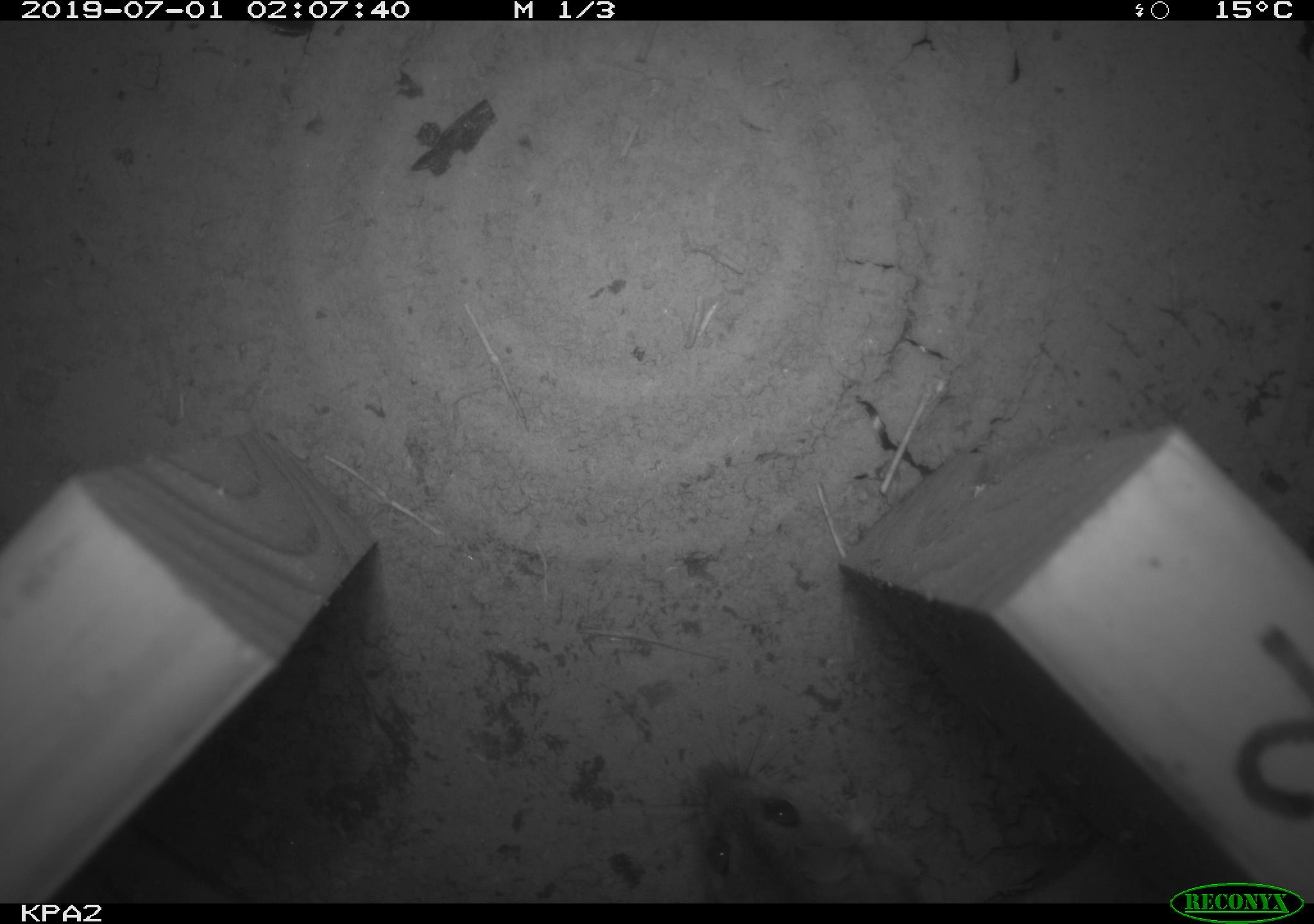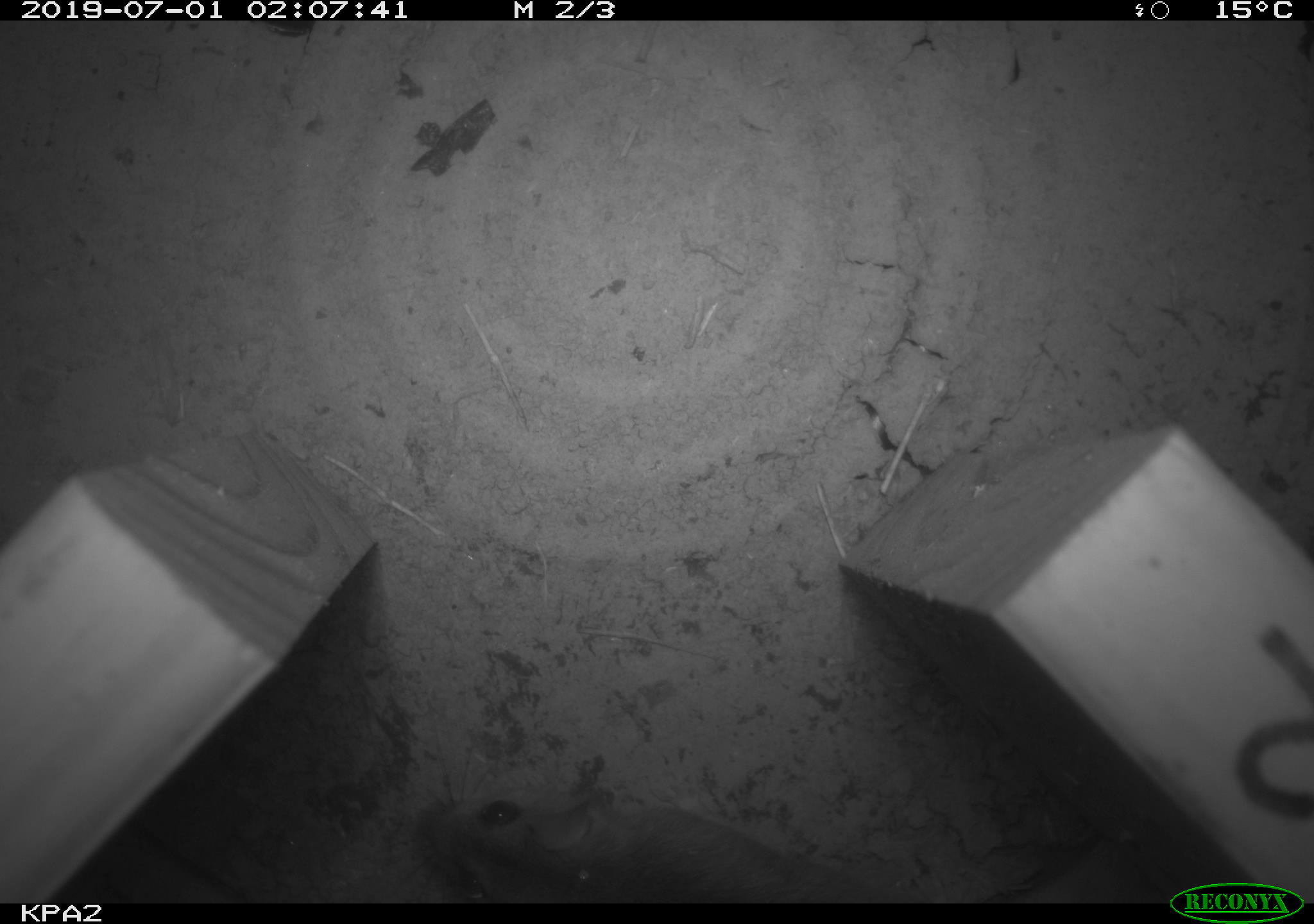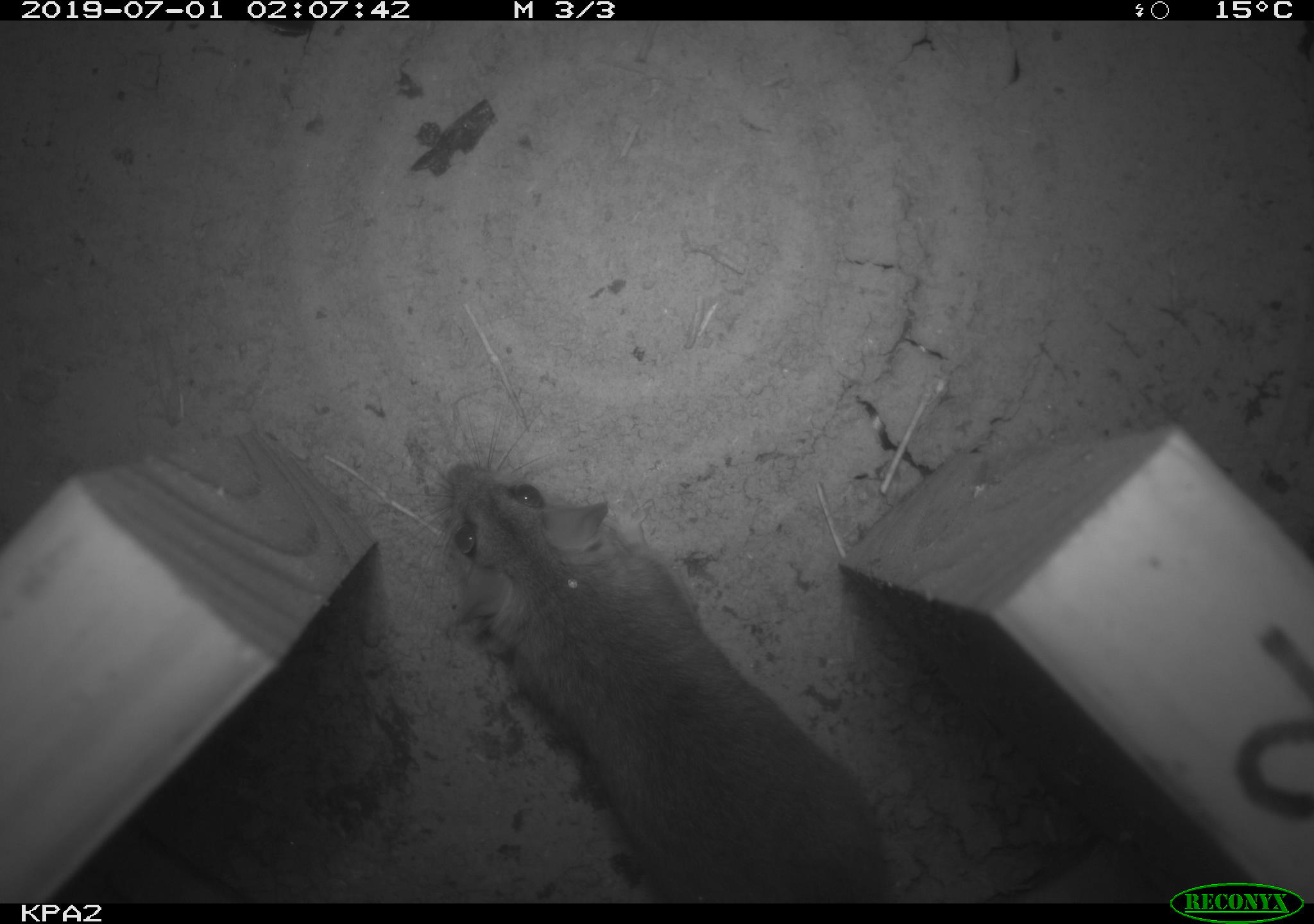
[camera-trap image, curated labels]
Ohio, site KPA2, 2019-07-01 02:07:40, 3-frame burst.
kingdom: Animalia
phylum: Chordata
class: Mammalia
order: Rodentia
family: Cricetidae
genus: Peromyscus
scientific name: Peromyscus leucopus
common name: white-footed mouse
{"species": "white-footed mouse (Peromyscus leucopus)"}